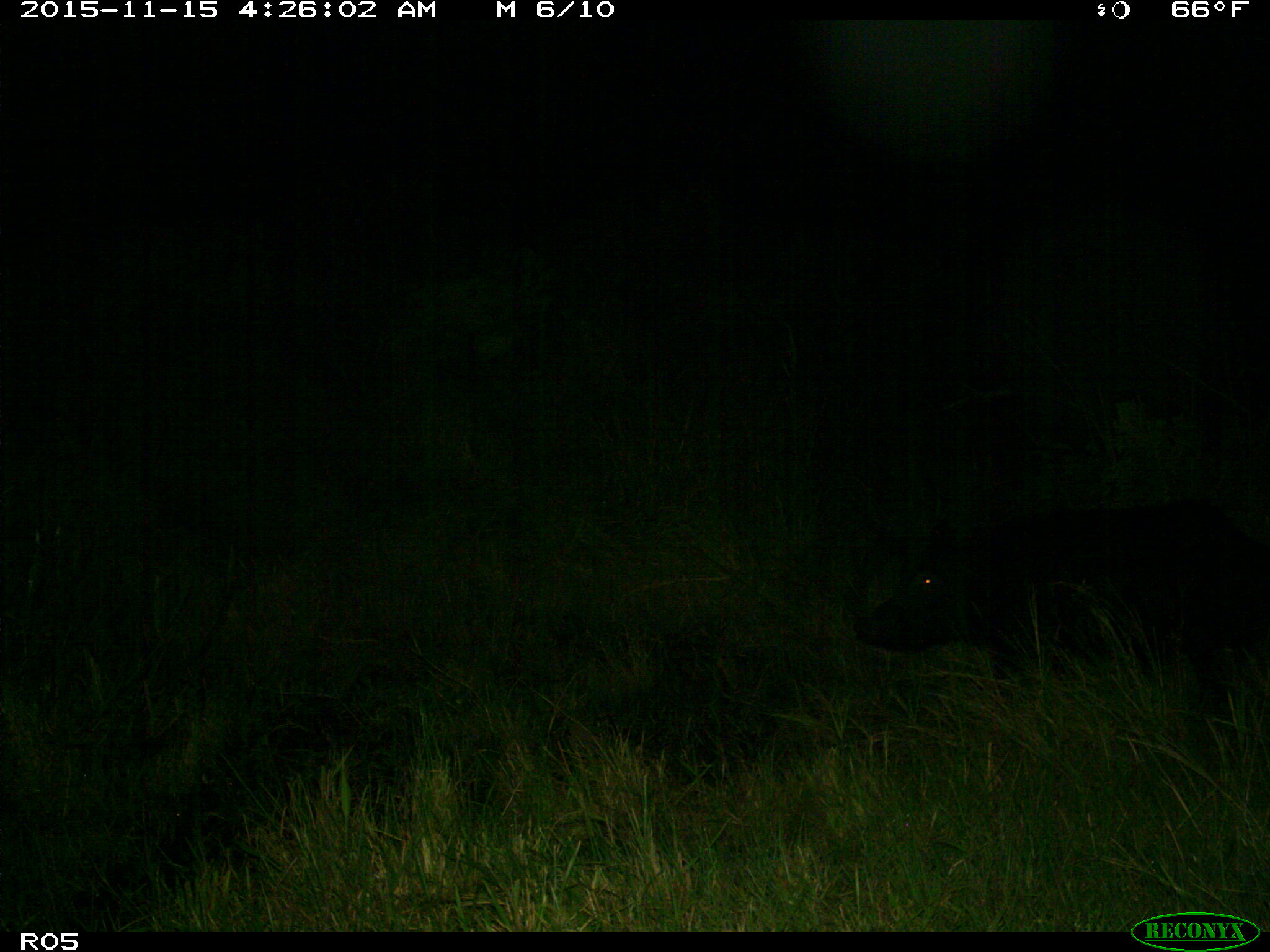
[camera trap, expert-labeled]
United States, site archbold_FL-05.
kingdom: Animalia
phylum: Chordata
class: Mammalia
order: Artiodactyla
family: Suidae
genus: Sus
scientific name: Sus scrofa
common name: wild boar